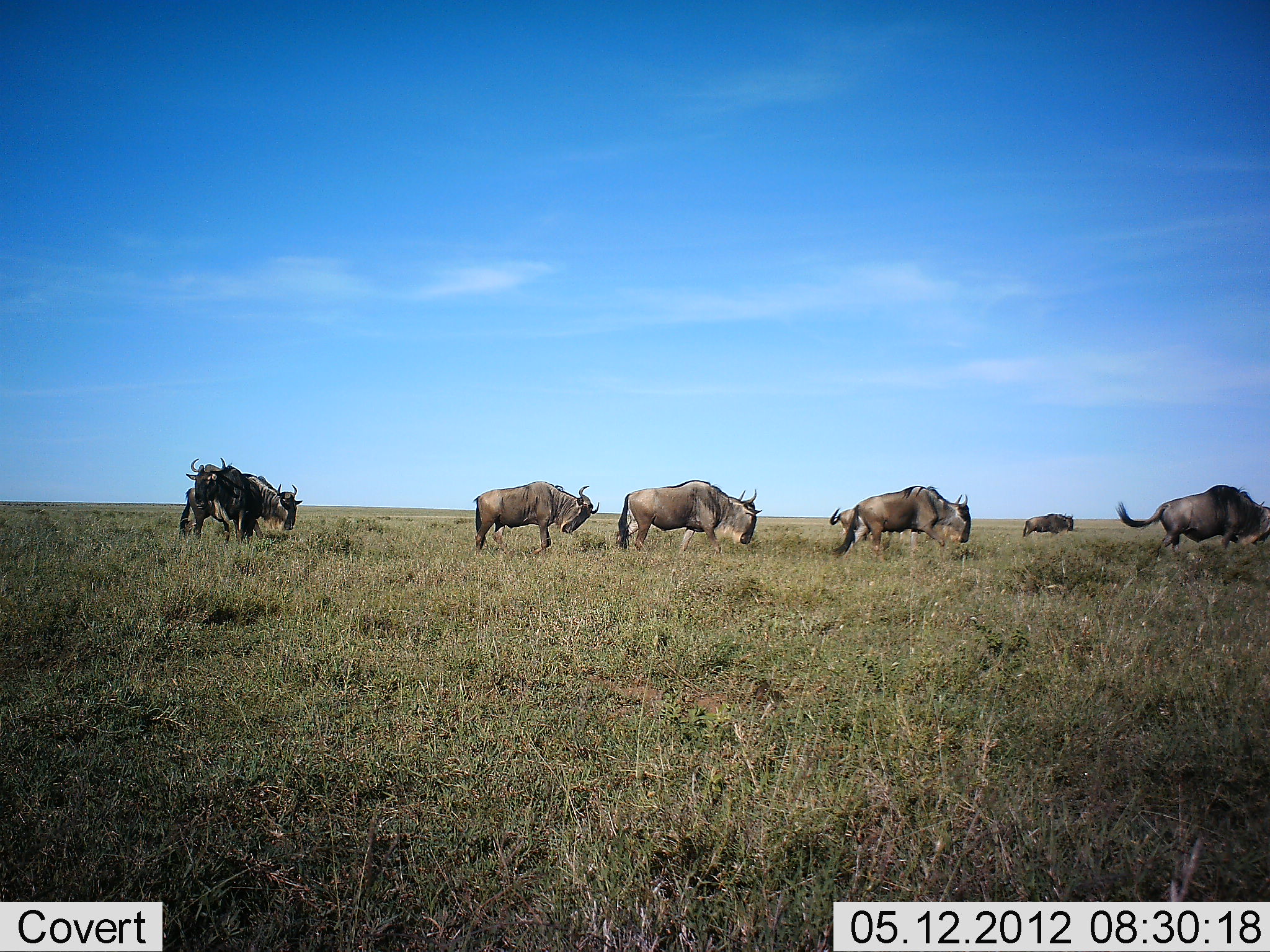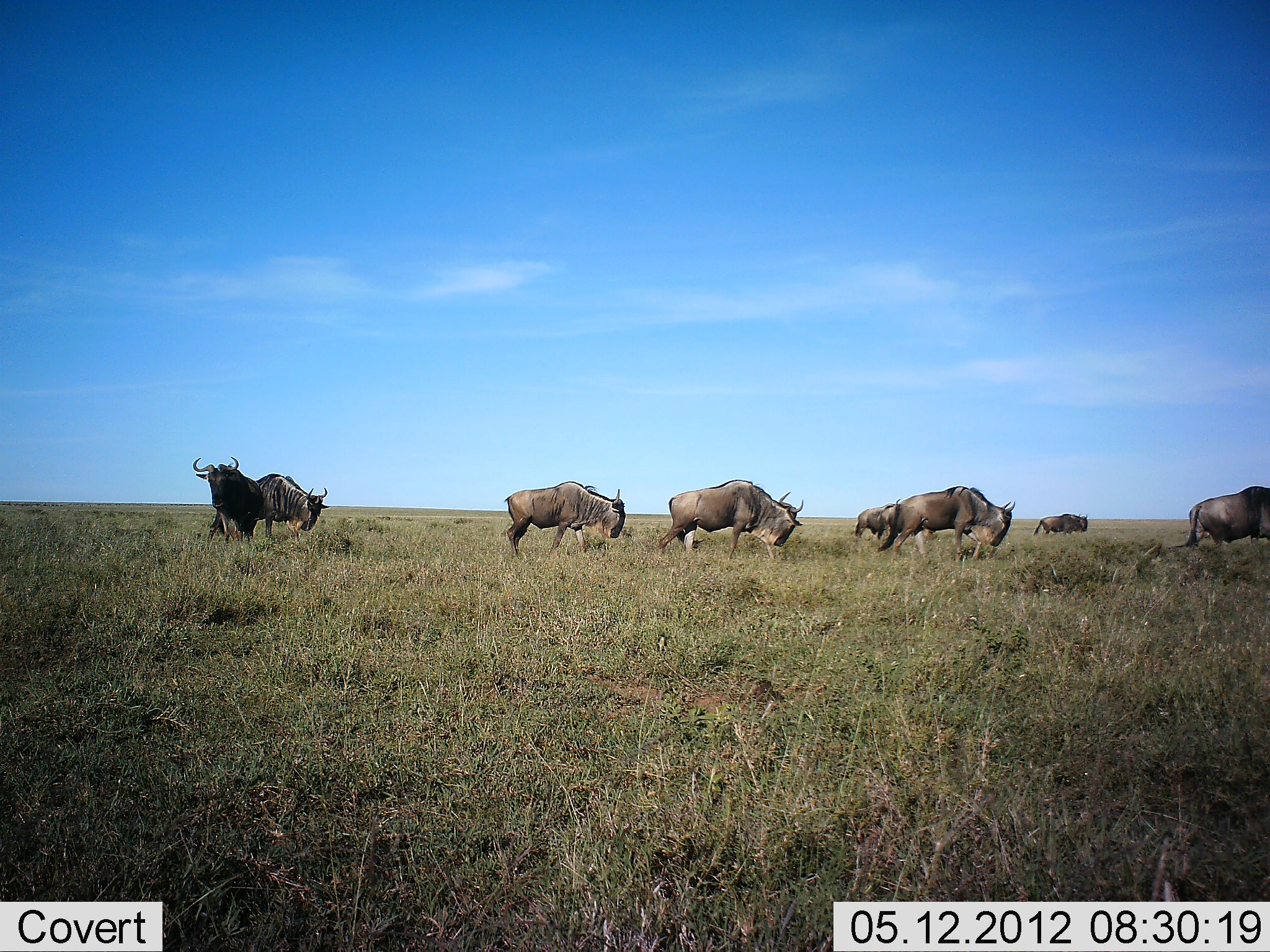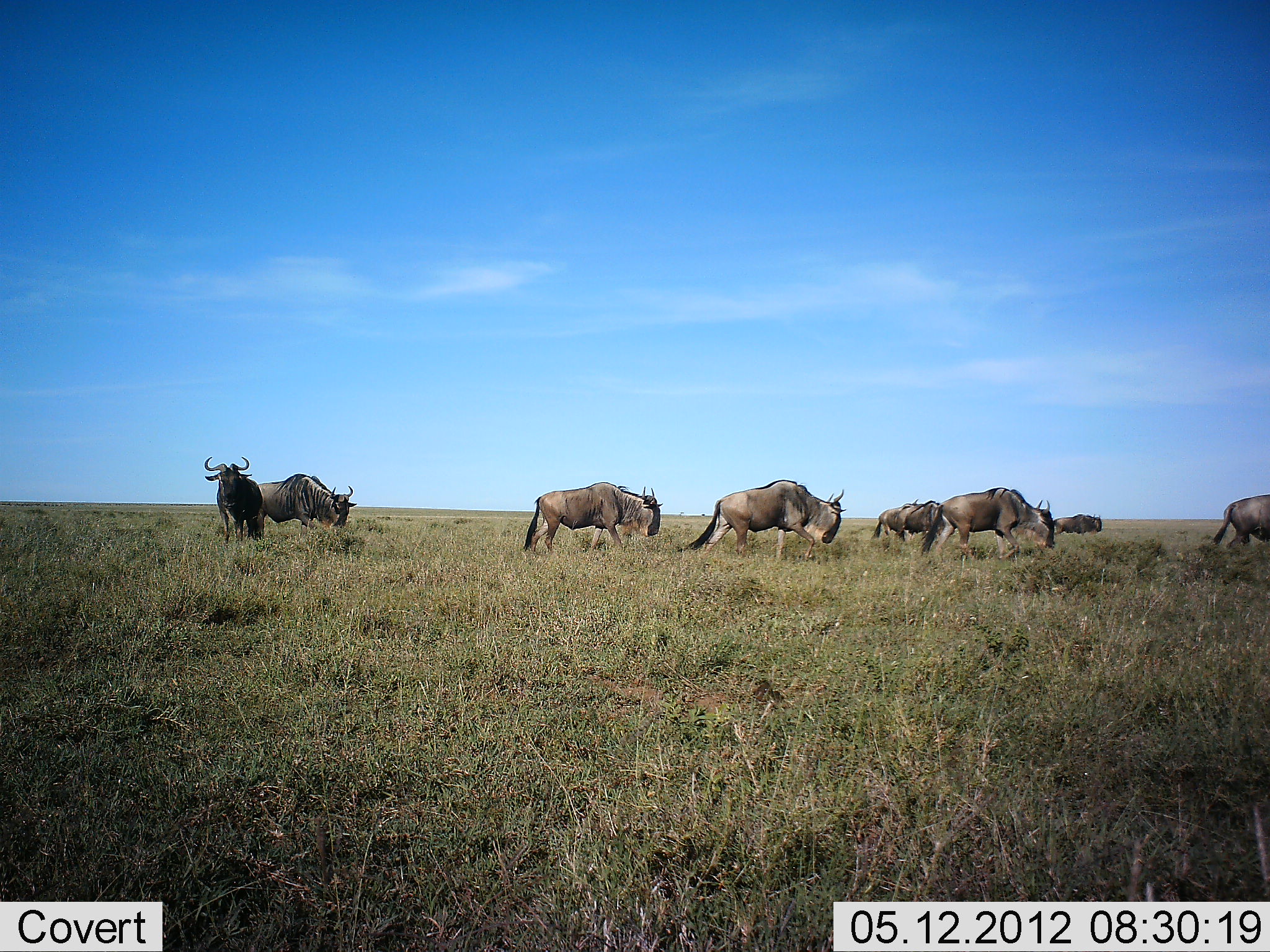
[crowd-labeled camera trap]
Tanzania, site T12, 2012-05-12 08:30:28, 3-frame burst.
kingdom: Animalia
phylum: Chordata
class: Mammalia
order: Artiodactyla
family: Bovidae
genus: Connochaetes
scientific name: Connochaetes taurinus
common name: blue wildebeest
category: wildebeest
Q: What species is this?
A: Wildebeest (blue wildebeest) (Connochaetes taurinus).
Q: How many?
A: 8.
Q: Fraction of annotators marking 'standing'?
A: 10%.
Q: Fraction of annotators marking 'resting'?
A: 0%.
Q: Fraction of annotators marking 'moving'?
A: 80%.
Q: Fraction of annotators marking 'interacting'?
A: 0%.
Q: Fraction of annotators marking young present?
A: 0%.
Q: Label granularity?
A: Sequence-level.